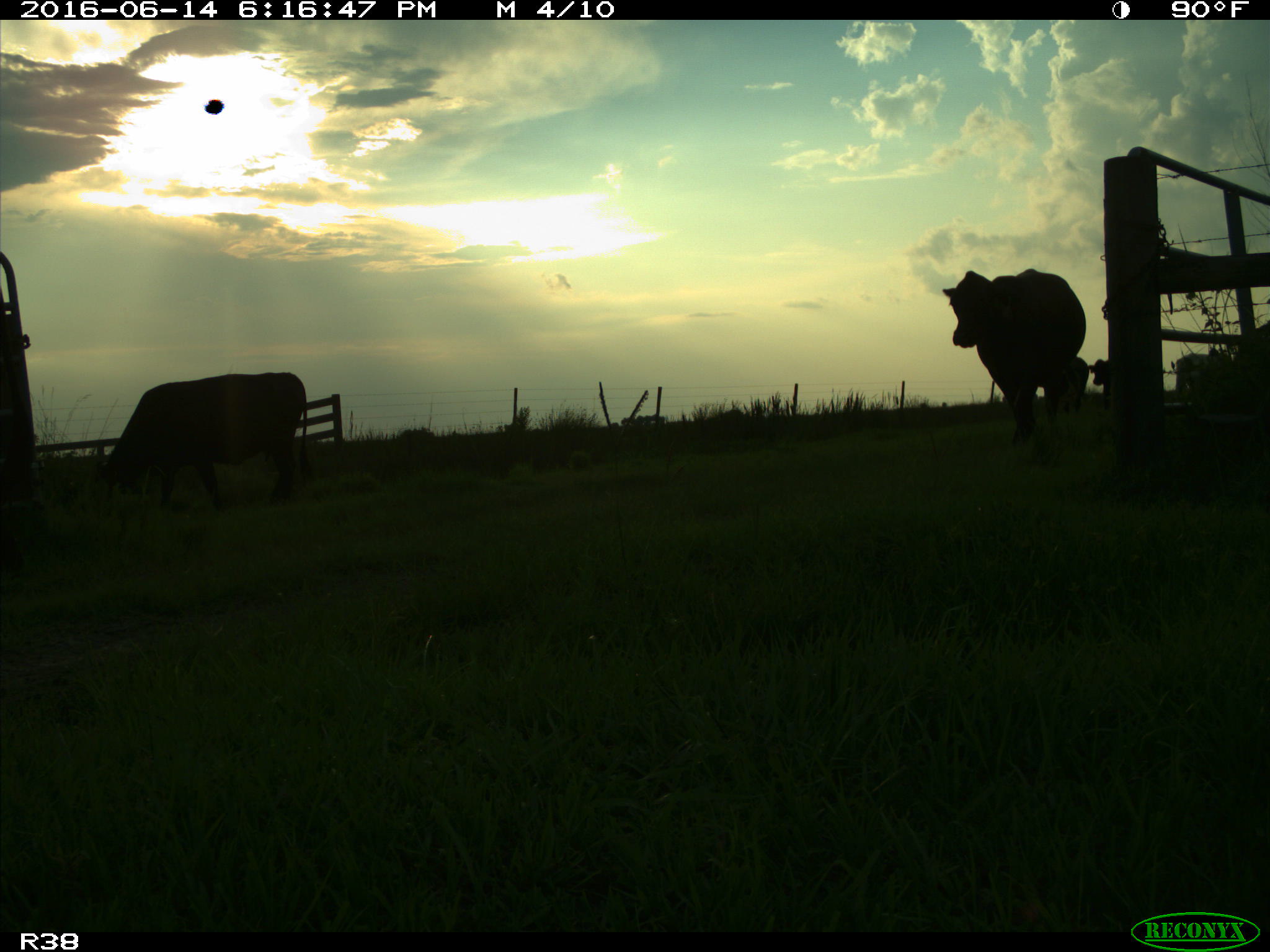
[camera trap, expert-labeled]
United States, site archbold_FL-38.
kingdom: Animalia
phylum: Chordata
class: Mammalia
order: Artiodactyla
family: Bovidae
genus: Bos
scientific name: Bos taurus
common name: domestic cow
Bos taurus (domestic cow).